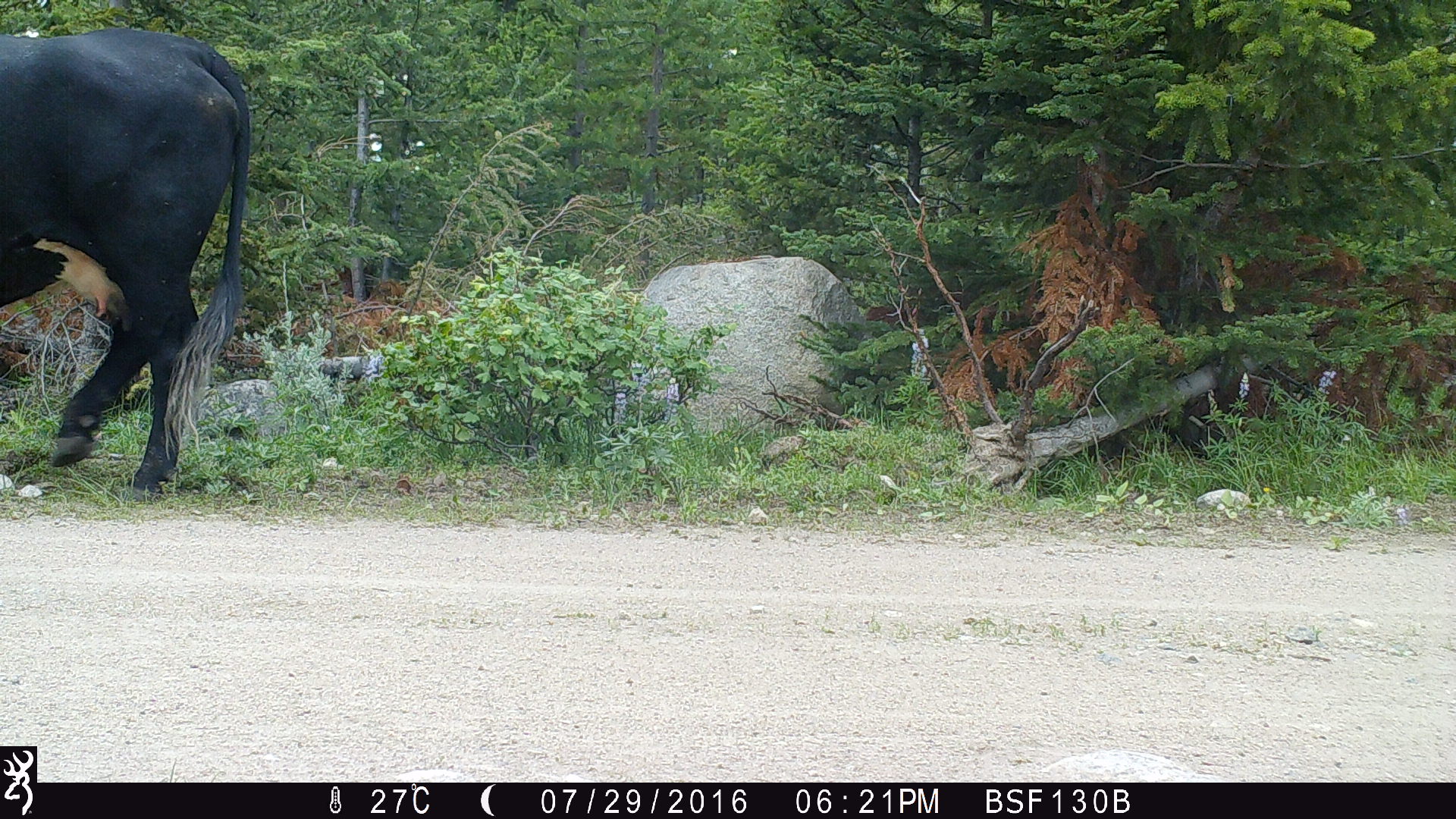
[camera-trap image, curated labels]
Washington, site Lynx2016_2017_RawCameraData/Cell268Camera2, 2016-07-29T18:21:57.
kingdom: Animalia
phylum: Chordata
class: Mammalia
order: Artiodactyla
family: Bovidae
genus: Bos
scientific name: Bos taurus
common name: domestic cattle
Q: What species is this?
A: Domestic cattle (Bos taurus).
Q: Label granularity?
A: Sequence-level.